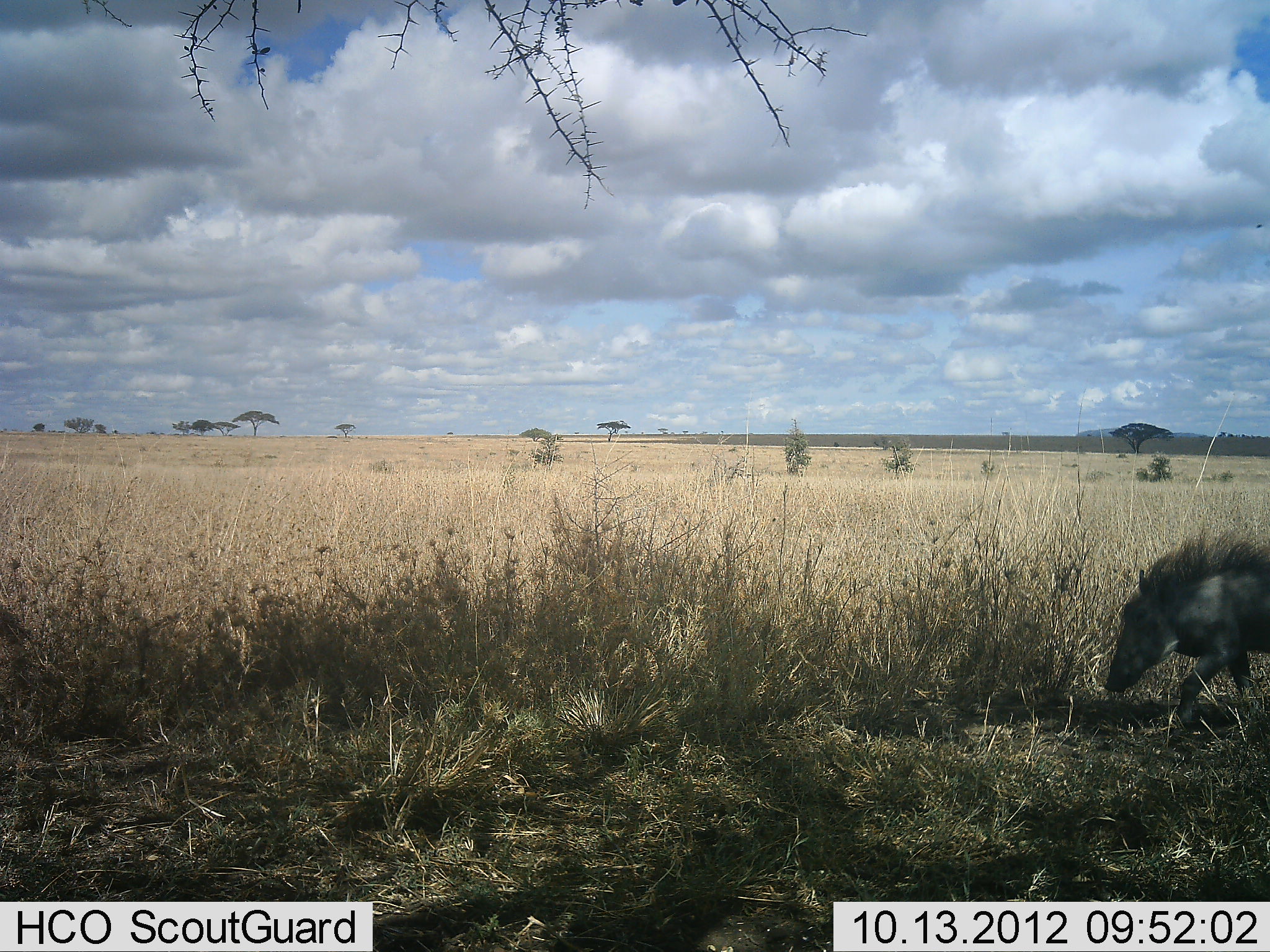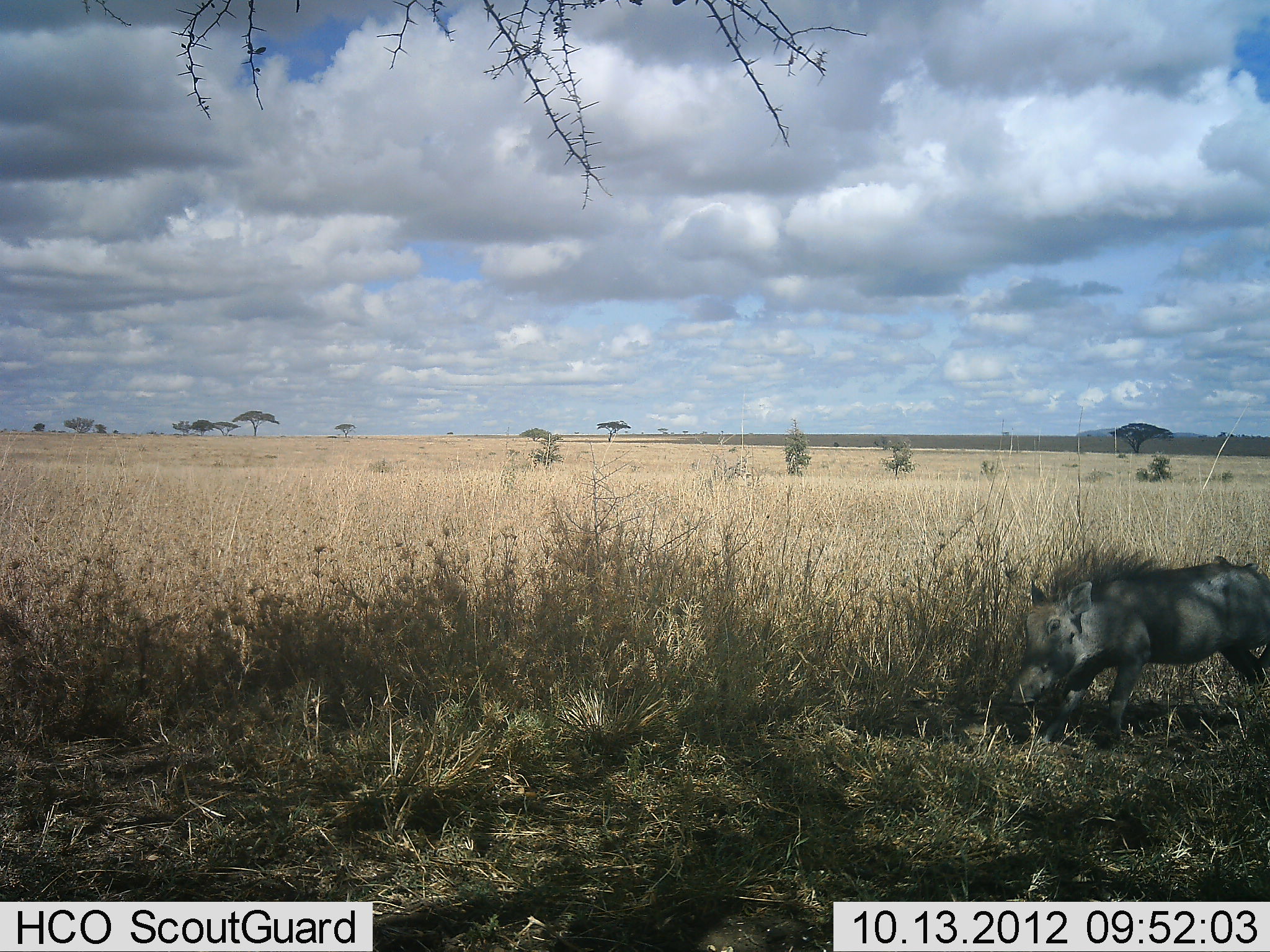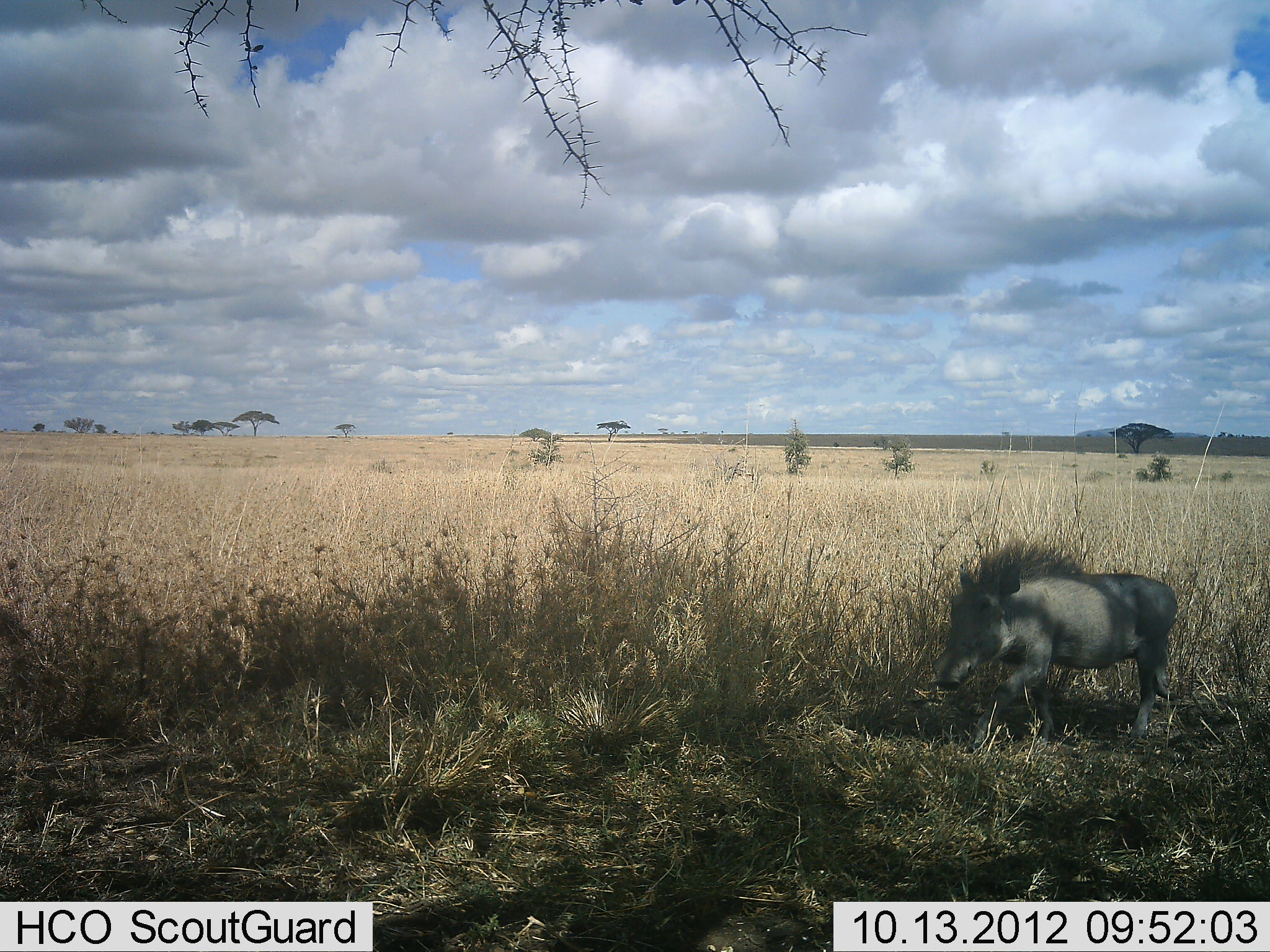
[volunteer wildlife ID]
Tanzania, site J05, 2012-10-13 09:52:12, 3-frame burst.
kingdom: Animalia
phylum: Chordata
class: Mammalia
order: Artiodactyla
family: Suidae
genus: Phacochoerus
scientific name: Phacochoerus africanus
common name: warthog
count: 1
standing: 0%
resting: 0%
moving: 100%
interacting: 0%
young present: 0%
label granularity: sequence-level